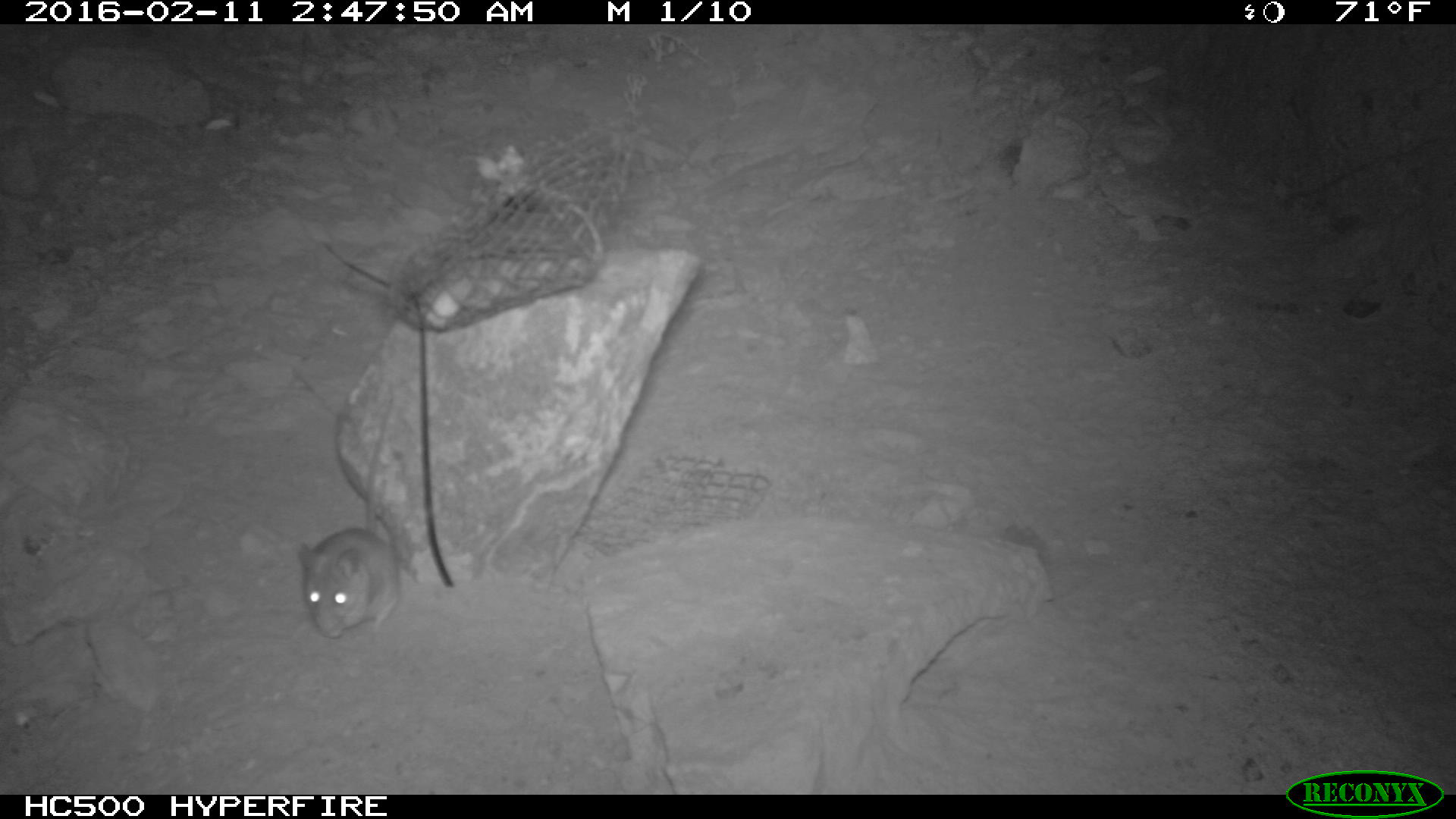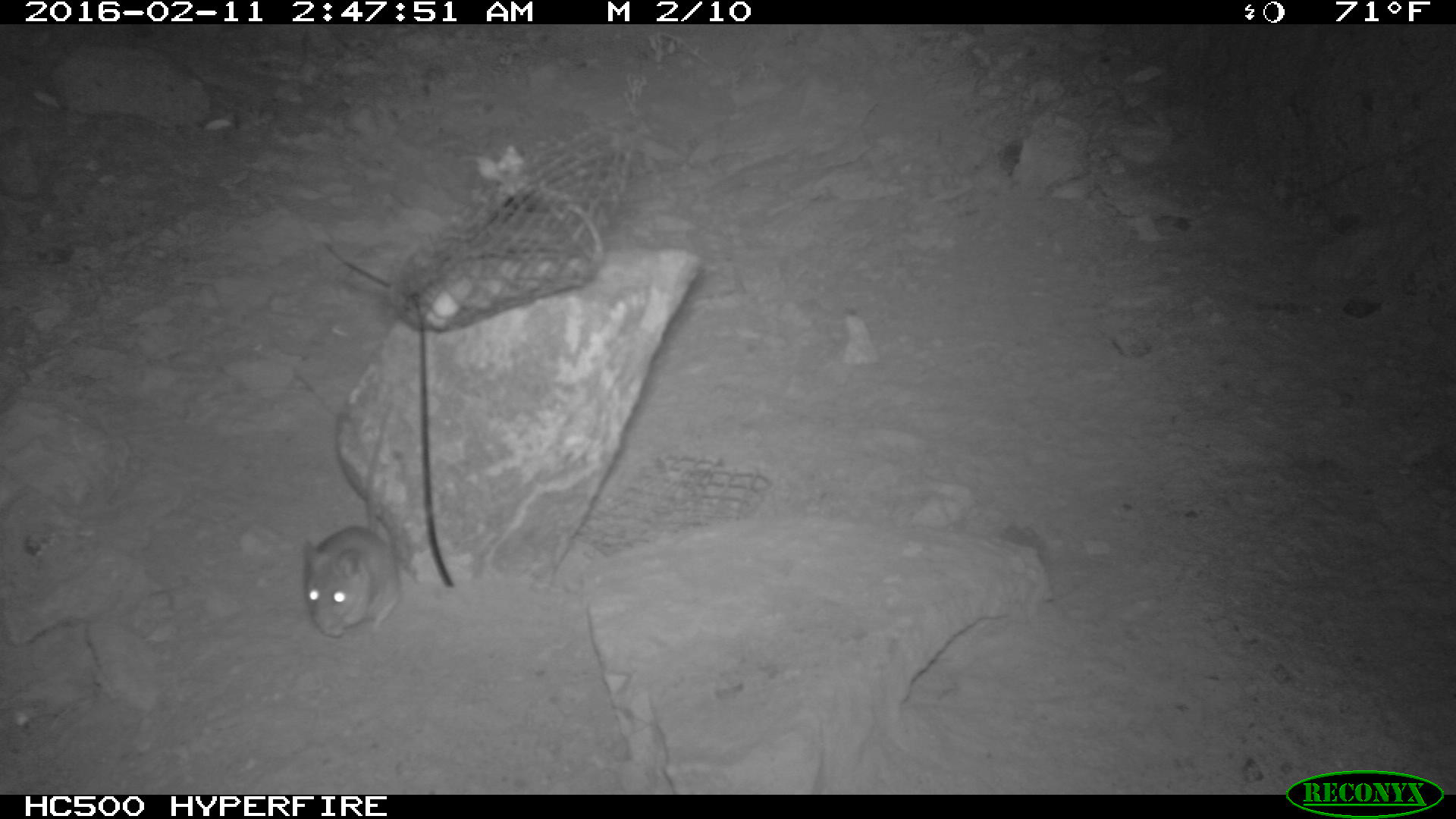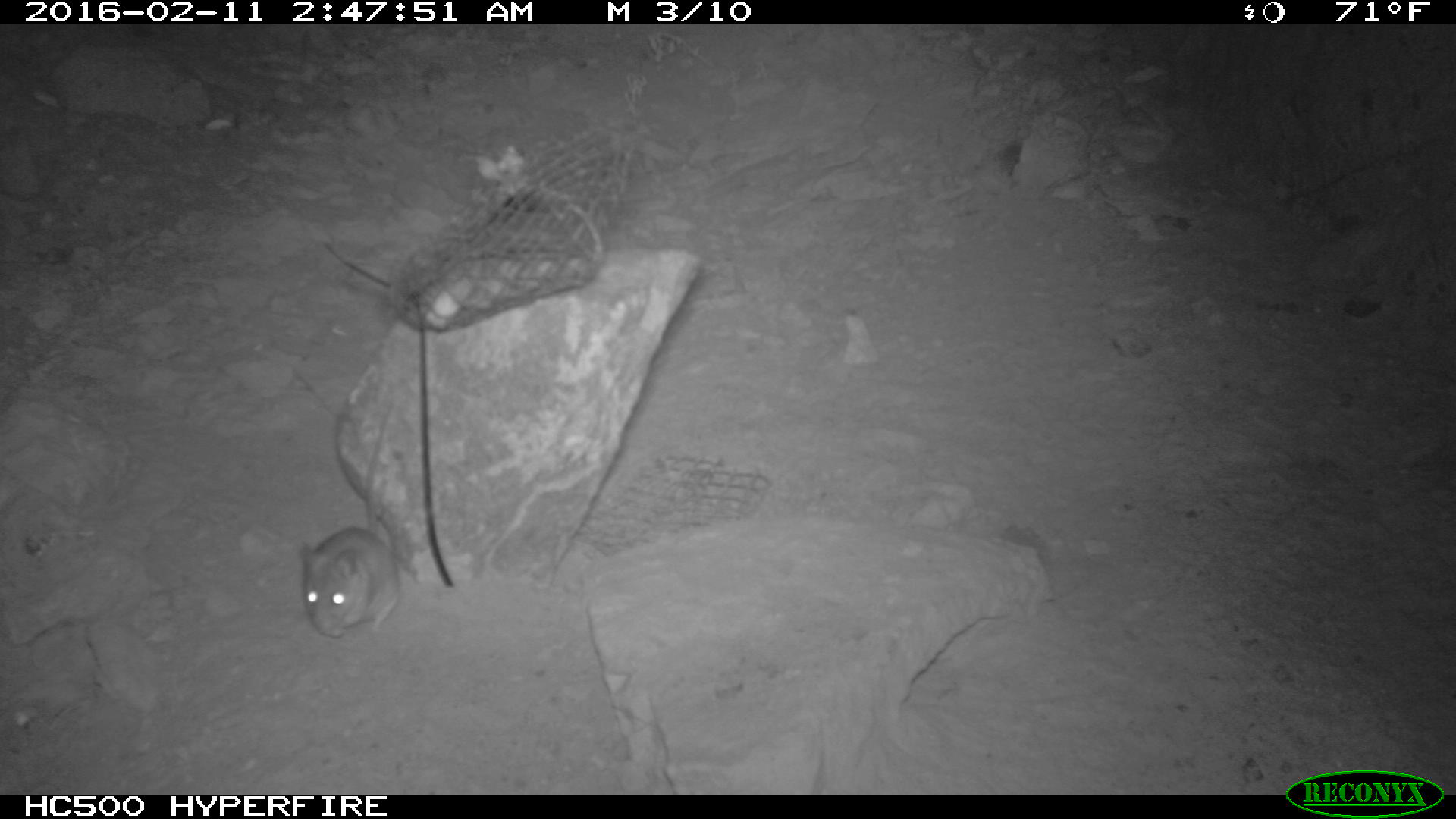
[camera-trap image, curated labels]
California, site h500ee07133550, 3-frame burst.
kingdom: Animalia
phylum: Chordata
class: Mammalia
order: Rodentia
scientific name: Rodentia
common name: rodent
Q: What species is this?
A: Rodent (Rodentia).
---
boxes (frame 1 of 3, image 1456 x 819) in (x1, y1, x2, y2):
rodent: (292, 392, 403, 635)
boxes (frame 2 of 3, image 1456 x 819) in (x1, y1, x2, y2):
rodent: (296, 401, 401, 636)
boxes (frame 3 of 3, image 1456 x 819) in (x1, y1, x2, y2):
rodent: (298, 391, 401, 639)